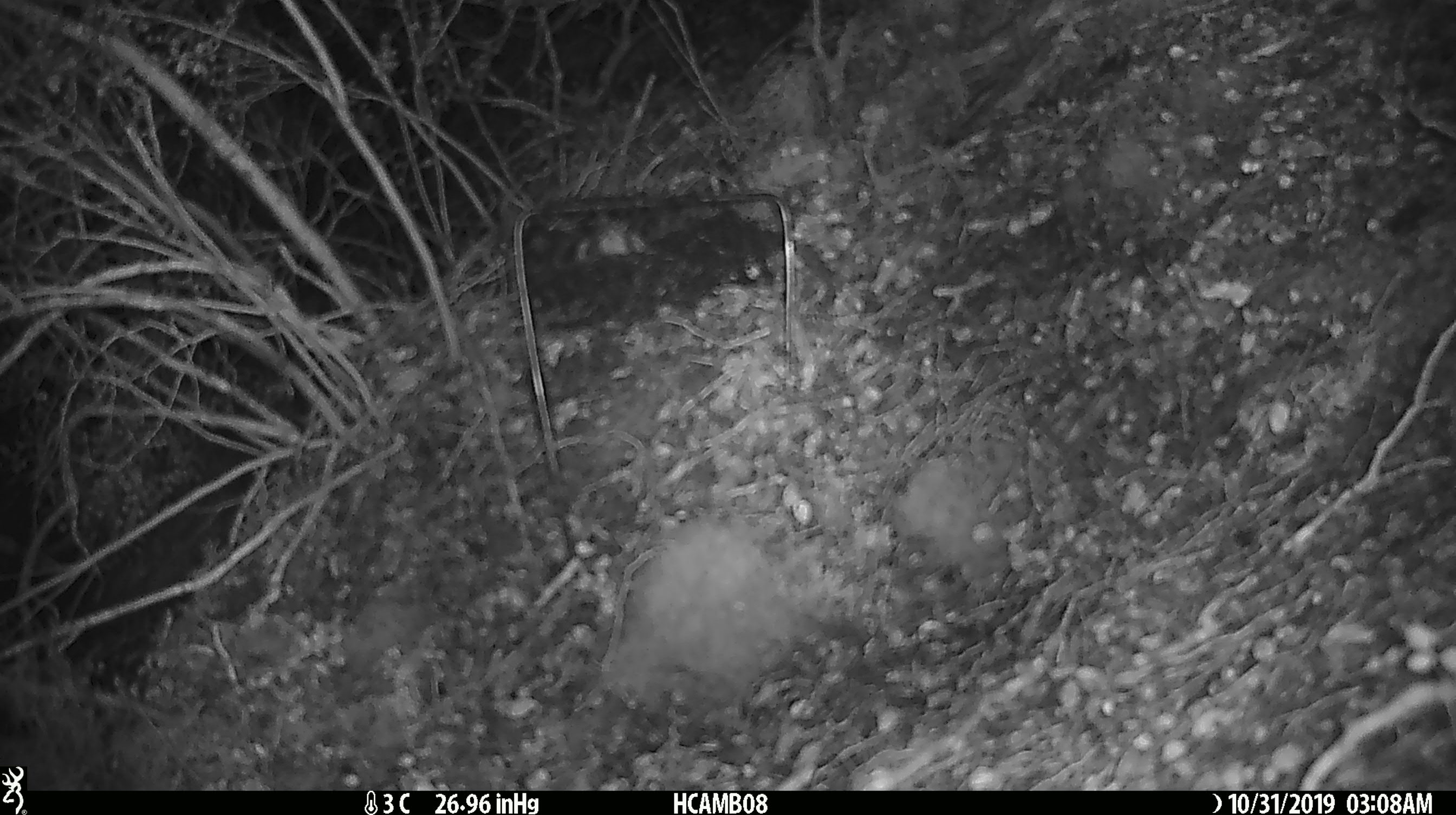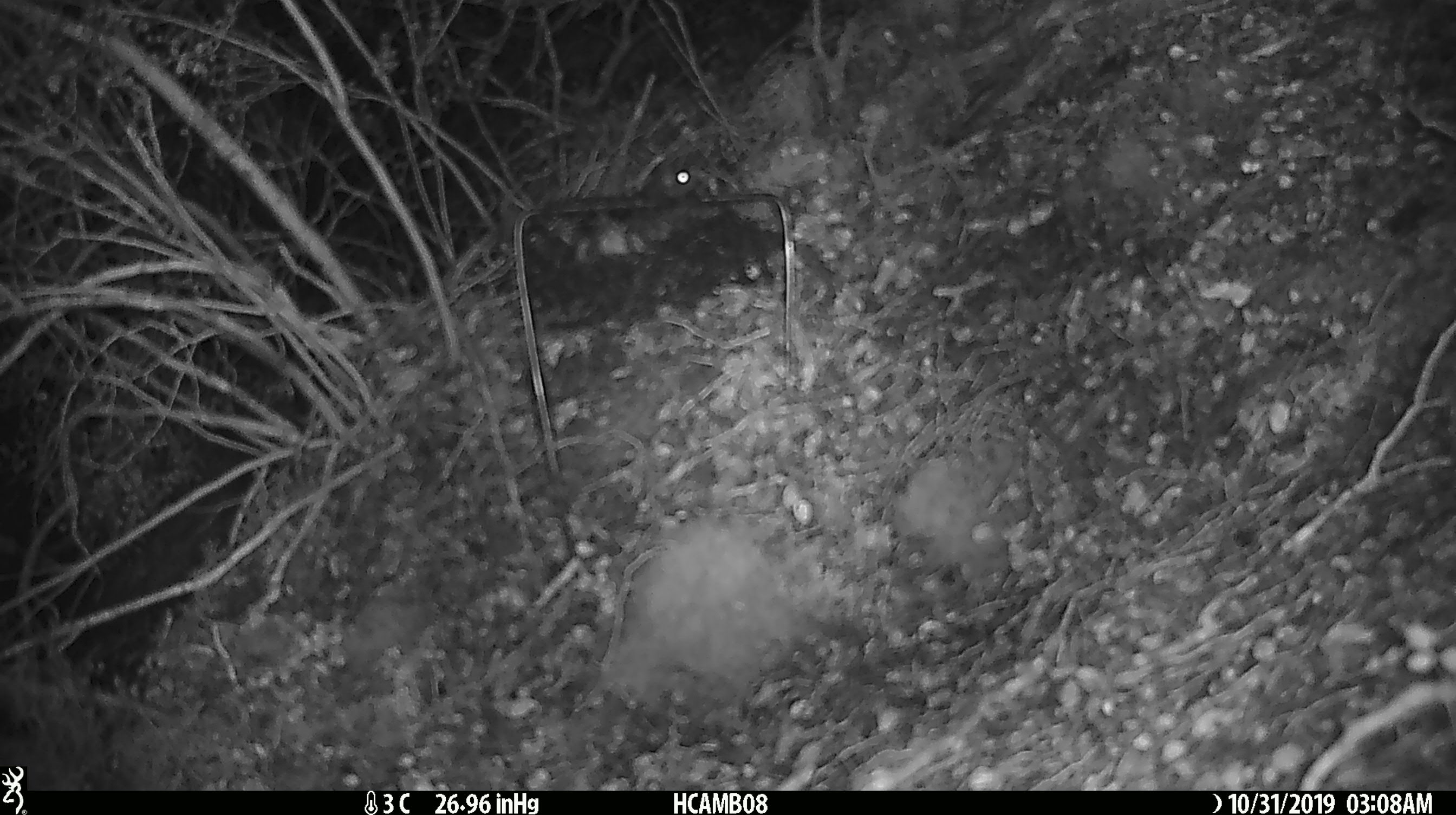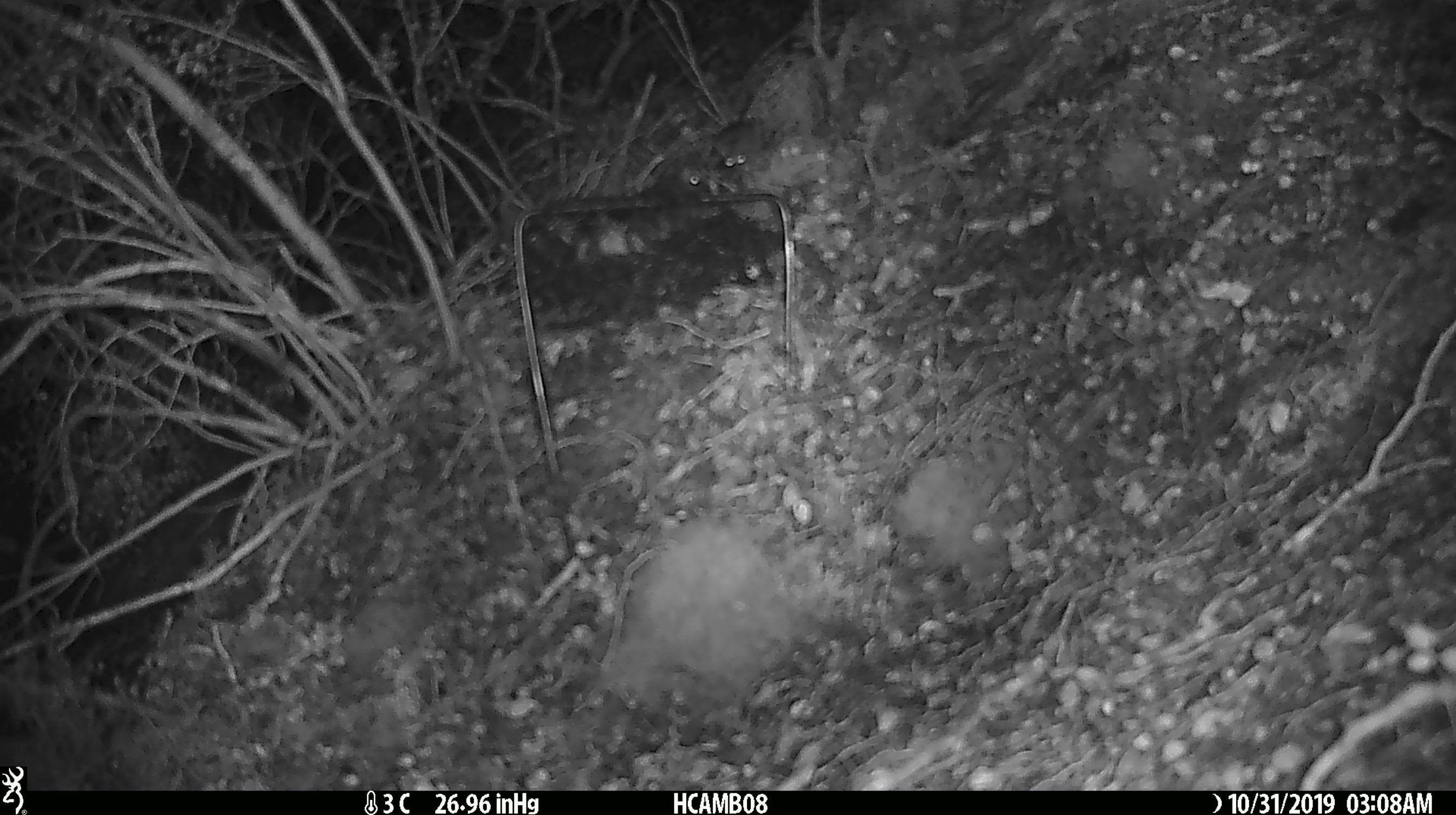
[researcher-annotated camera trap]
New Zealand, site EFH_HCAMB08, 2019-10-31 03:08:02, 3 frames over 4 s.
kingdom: Animalia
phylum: Chordata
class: Mammalia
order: Rodentia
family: Muridae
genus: Mus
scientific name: Mus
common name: mouse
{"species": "mouse (Mus)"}